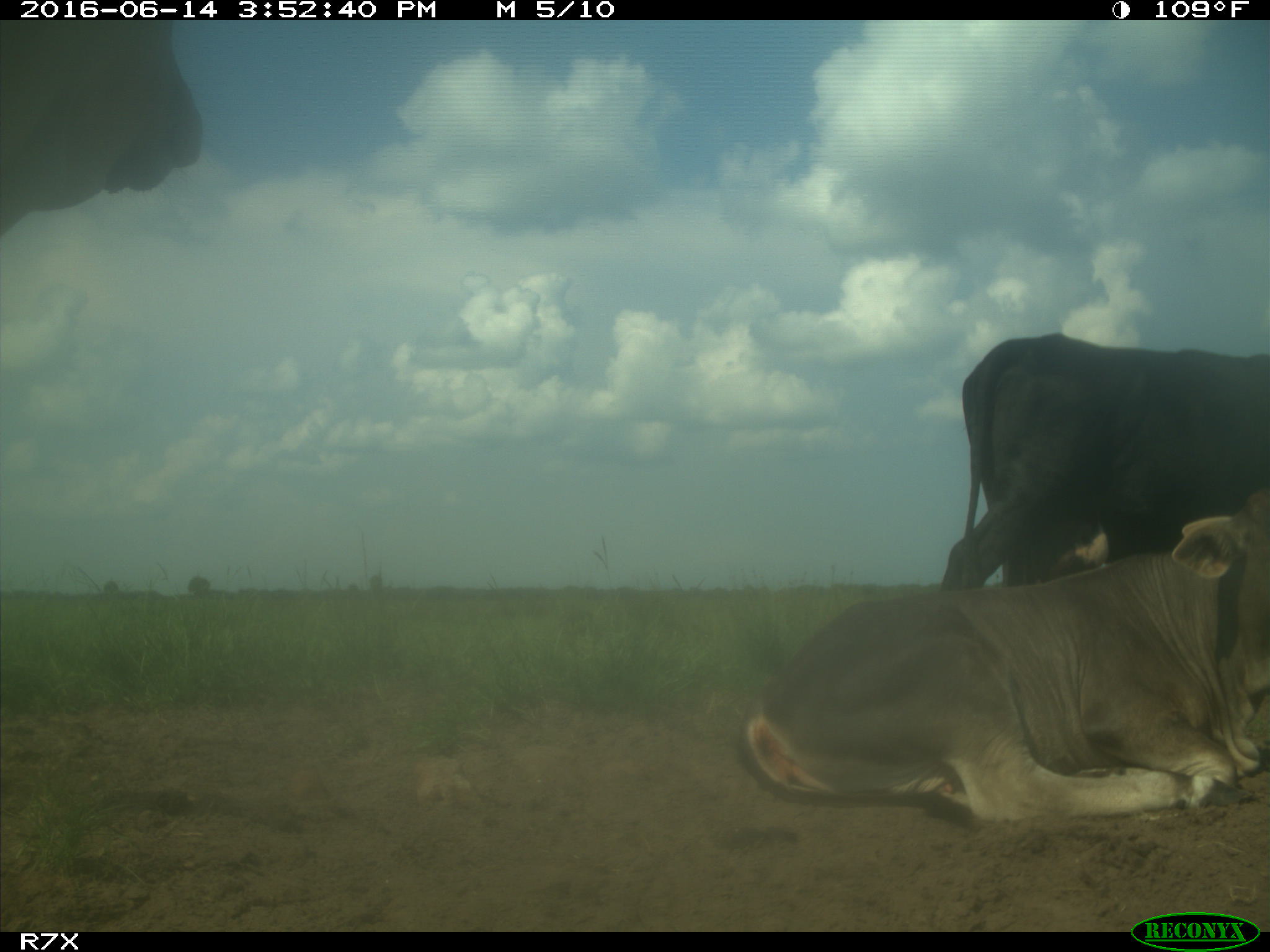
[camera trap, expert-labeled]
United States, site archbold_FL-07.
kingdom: Animalia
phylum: Chordata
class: Mammalia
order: Artiodactyla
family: Bovidae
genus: Bos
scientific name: Bos taurus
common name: domestic cow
Bos taurus (domestic cow).